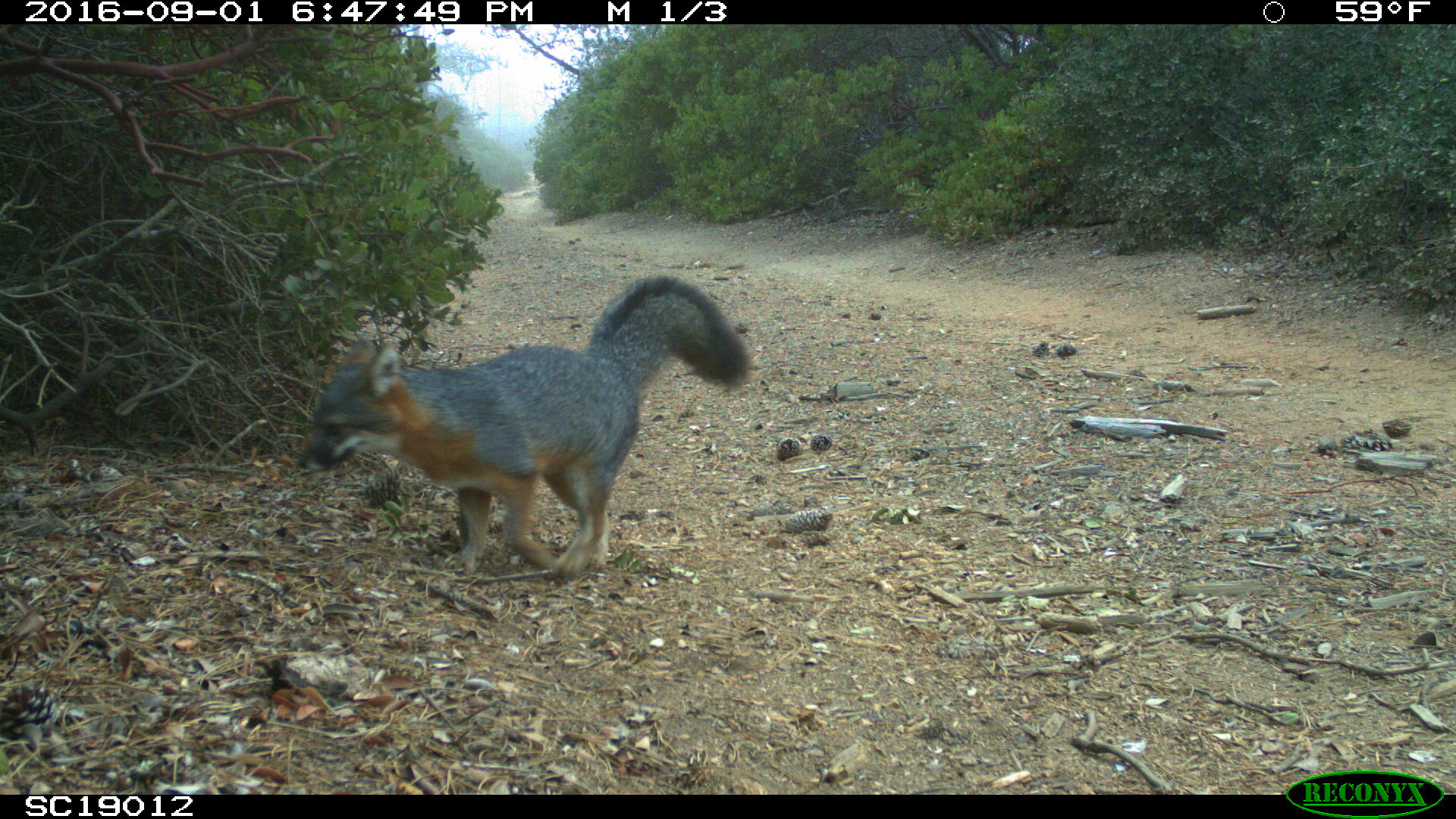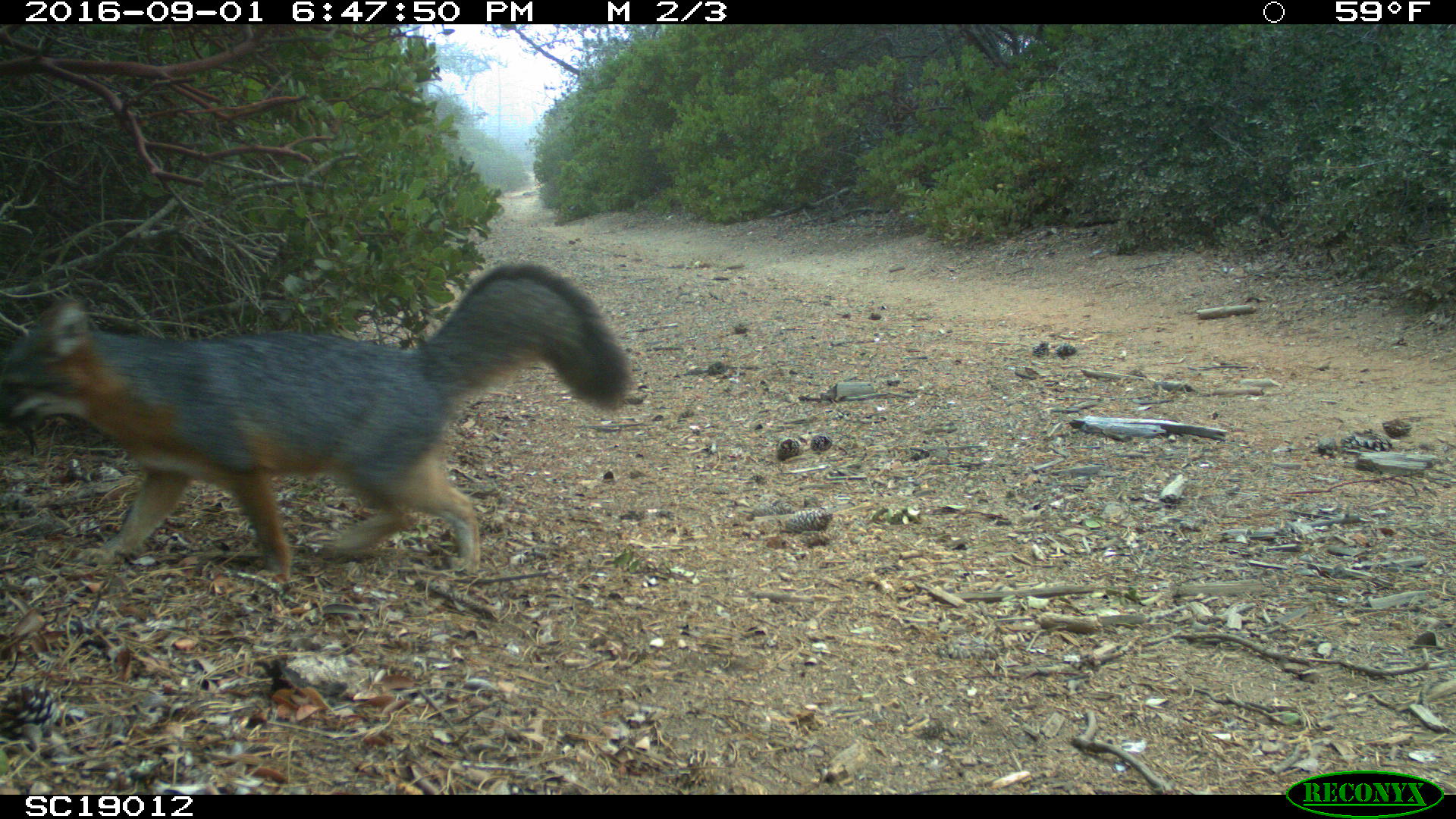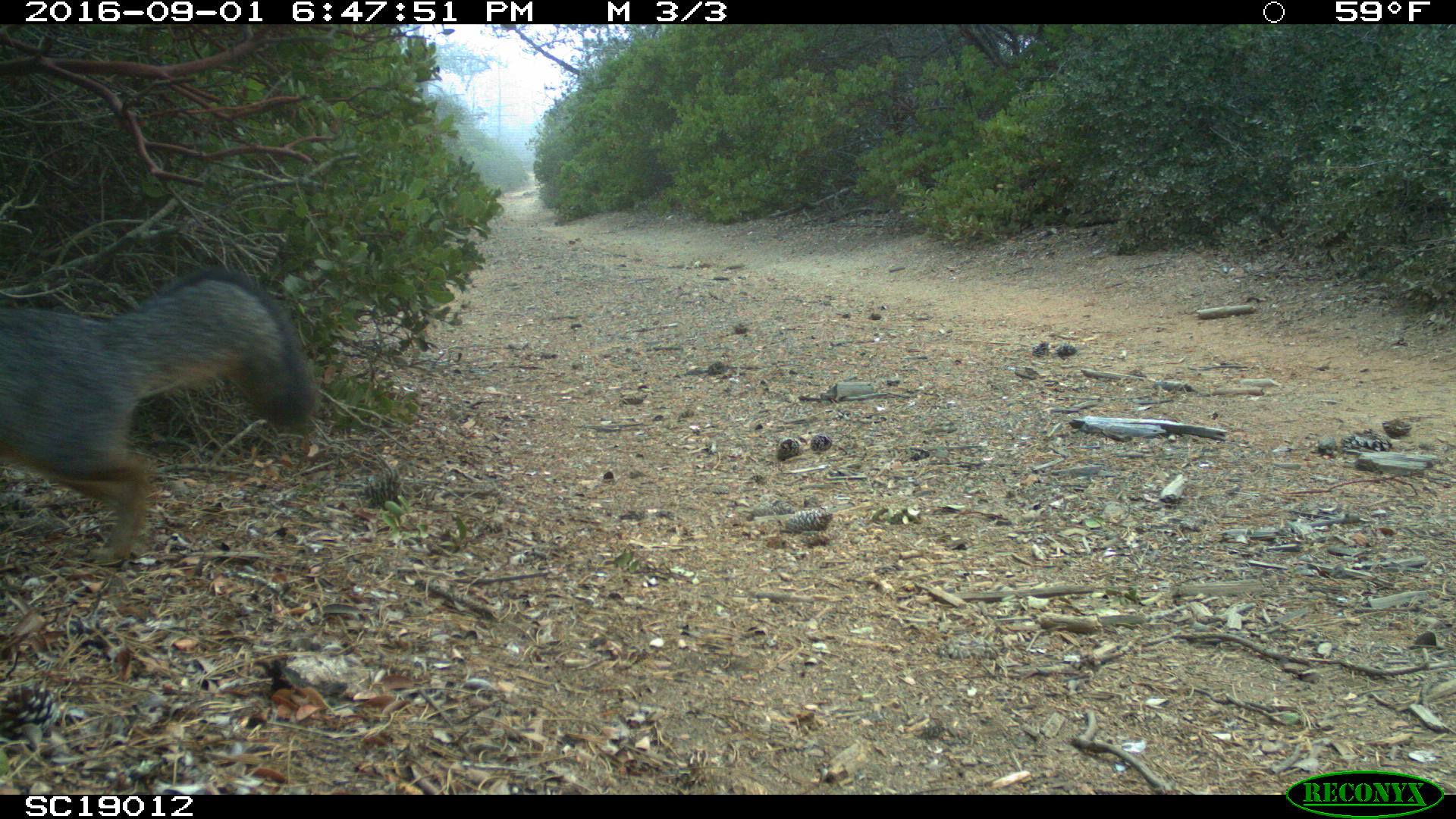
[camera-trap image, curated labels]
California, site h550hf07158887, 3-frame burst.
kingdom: Animalia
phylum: Chordata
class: Mammalia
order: Carnivora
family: Canidae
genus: Urocyon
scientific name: Urocyon littoralis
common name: island fox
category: fox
Fox (island fox) (Urocyon littoralis).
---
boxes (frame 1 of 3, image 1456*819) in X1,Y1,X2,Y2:
fox: 297,275,752,579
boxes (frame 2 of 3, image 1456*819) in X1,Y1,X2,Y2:
fox: 0,262,632,582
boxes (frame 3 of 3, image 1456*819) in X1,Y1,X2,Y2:
fox: 0,264,318,566